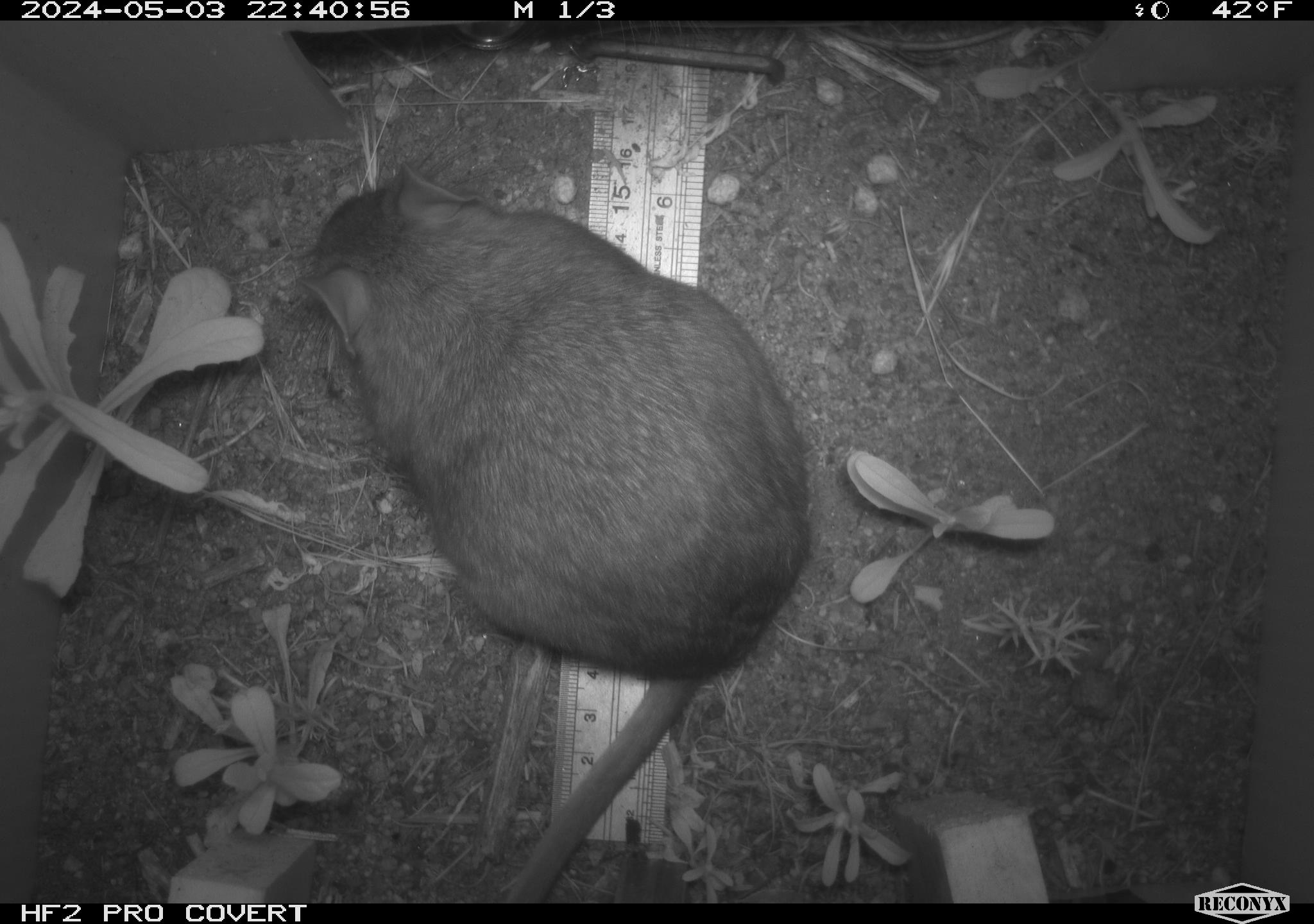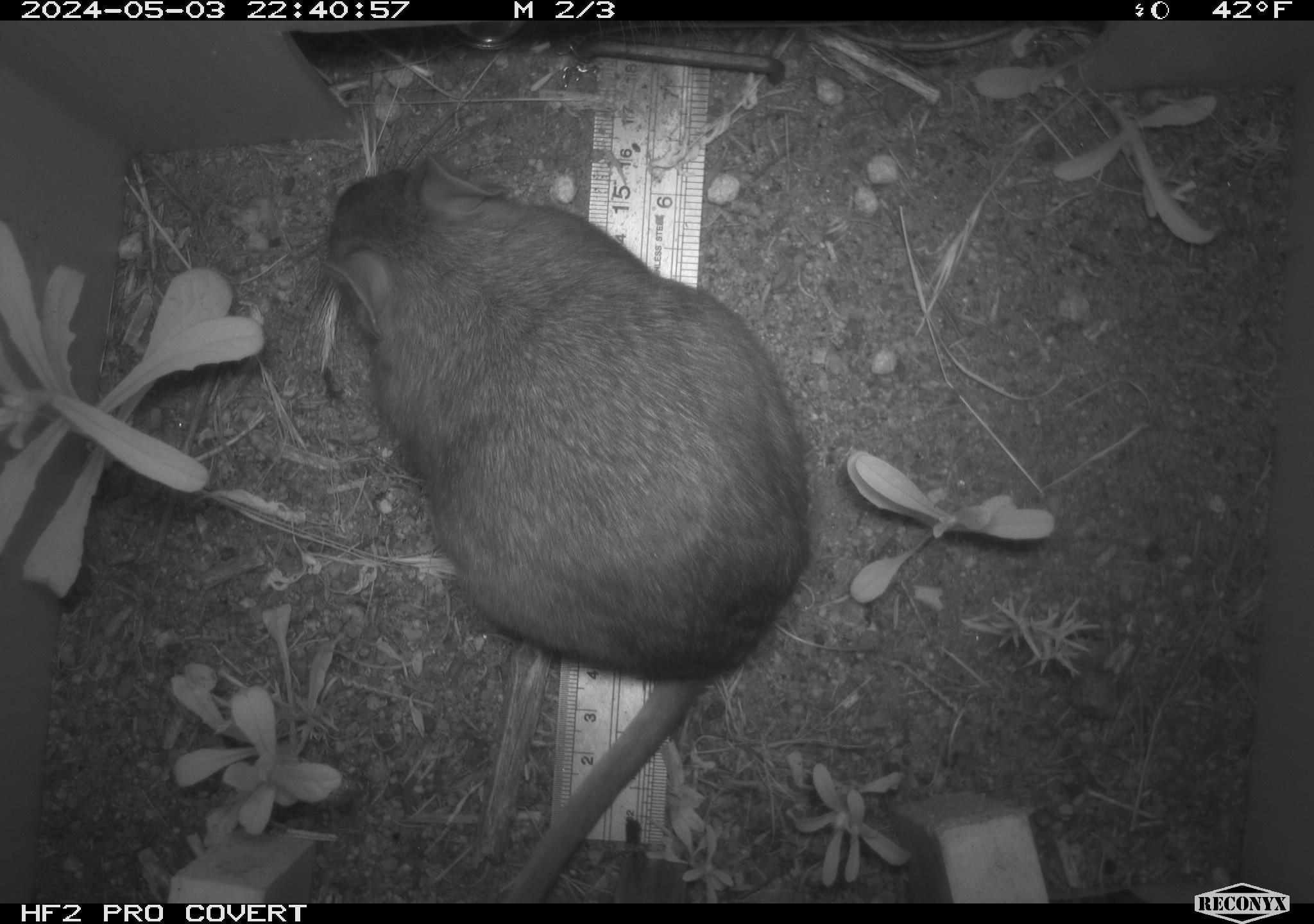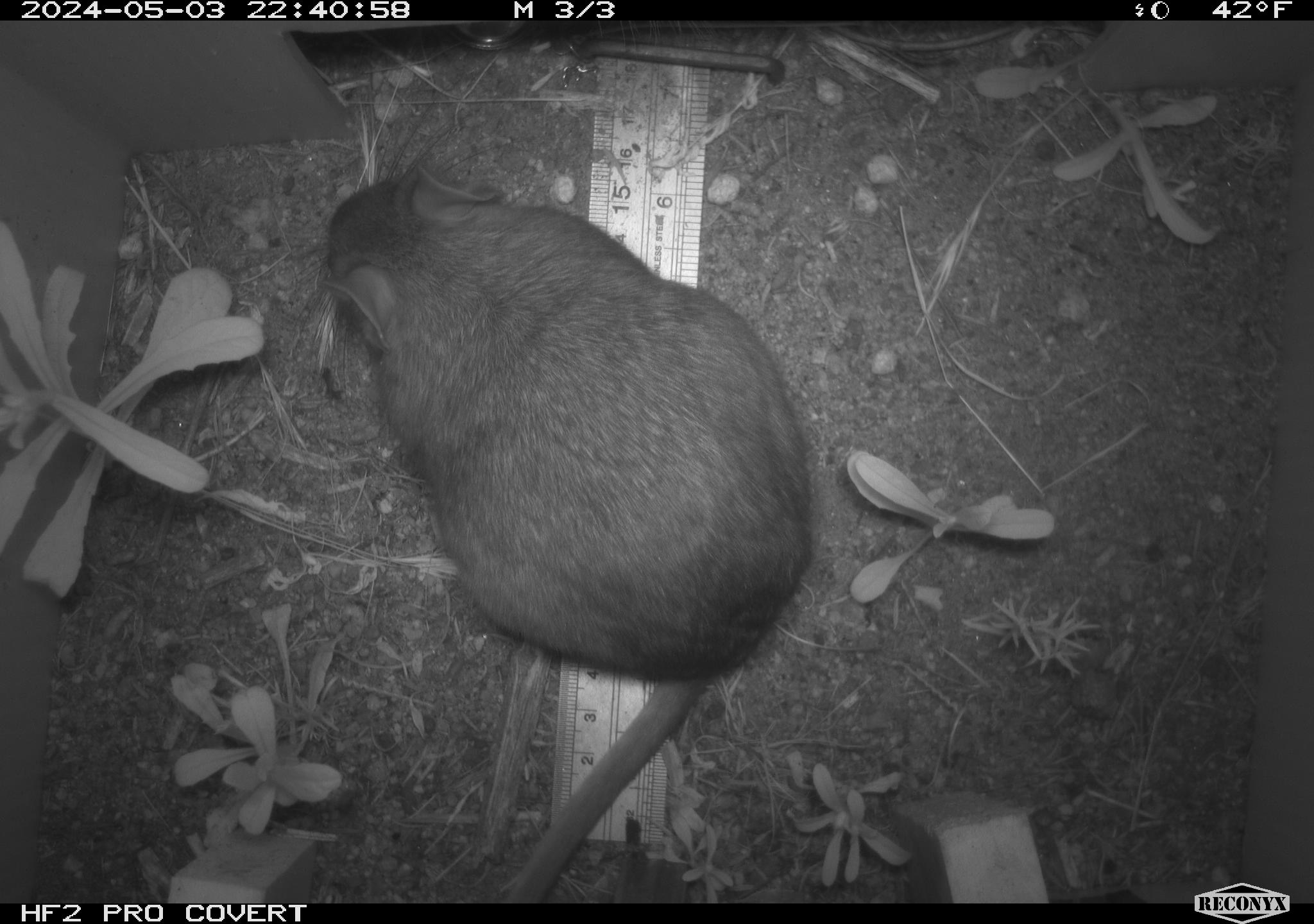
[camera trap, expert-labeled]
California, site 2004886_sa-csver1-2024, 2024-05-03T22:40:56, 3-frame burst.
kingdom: Animalia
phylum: Chordata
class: Mammalia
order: Rodentia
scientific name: Rodentia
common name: rodent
Rodent (Rodentia).